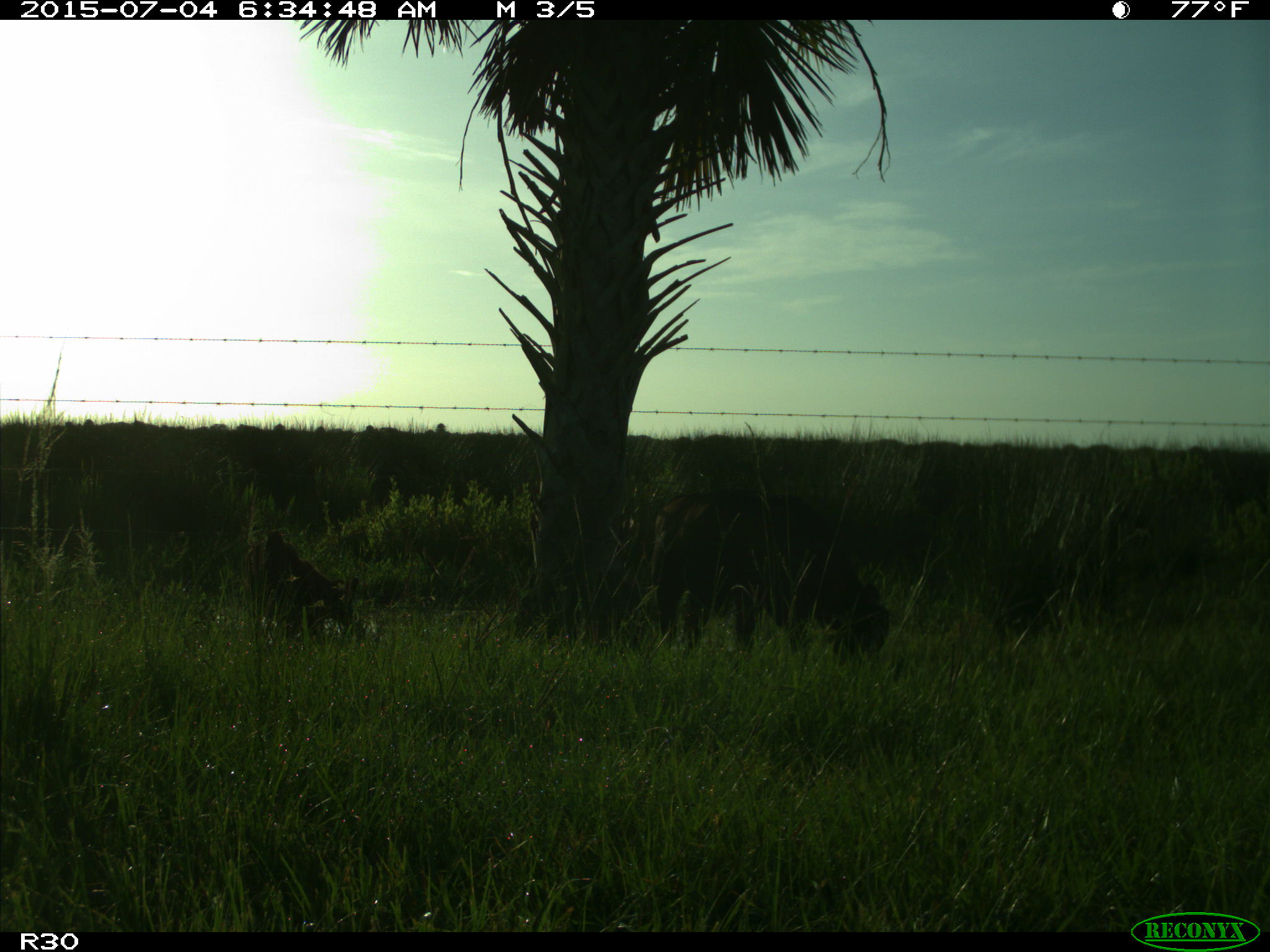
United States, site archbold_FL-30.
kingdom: Animalia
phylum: Chordata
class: Mammalia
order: Artiodactyla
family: Bovidae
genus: Bos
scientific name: Bos taurus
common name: domestic cow